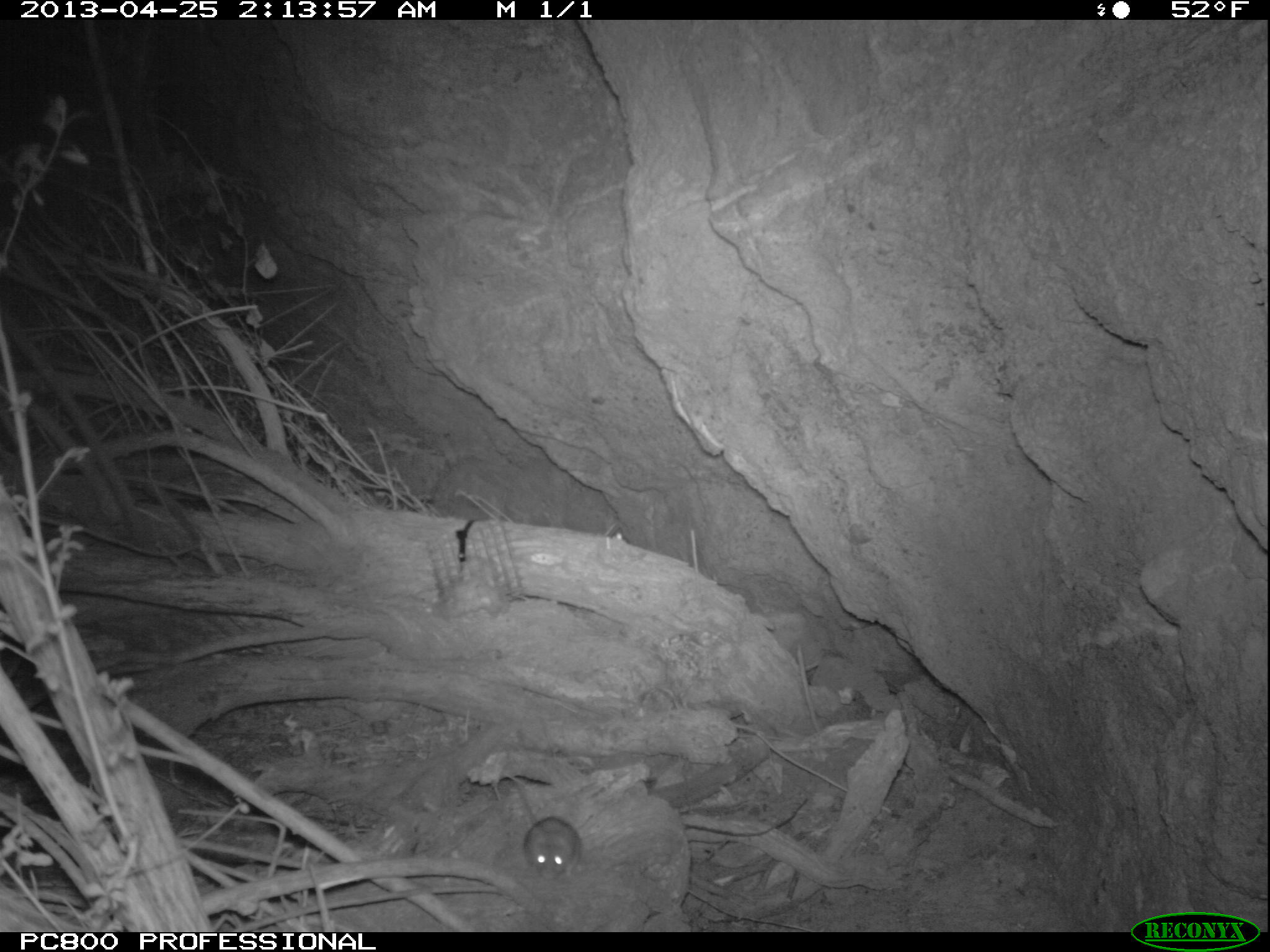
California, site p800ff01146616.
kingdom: Animalia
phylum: Chordata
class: Mammalia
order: Rodentia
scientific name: Rodentia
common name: rodent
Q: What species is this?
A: Rodent (Rodentia).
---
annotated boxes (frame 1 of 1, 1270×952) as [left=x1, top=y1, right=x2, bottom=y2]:
rodent: [left=502, top=768, right=583, bottom=879]